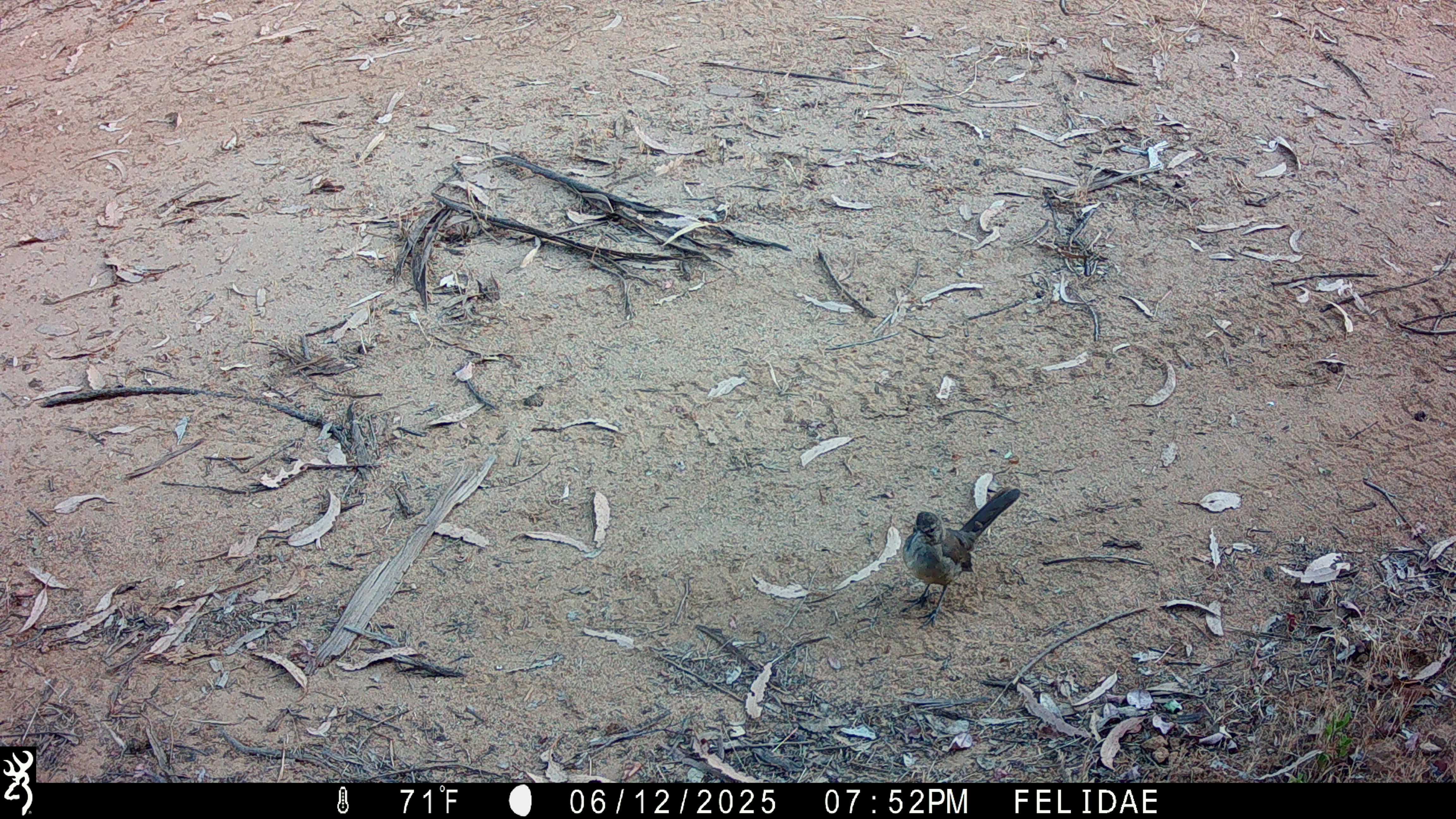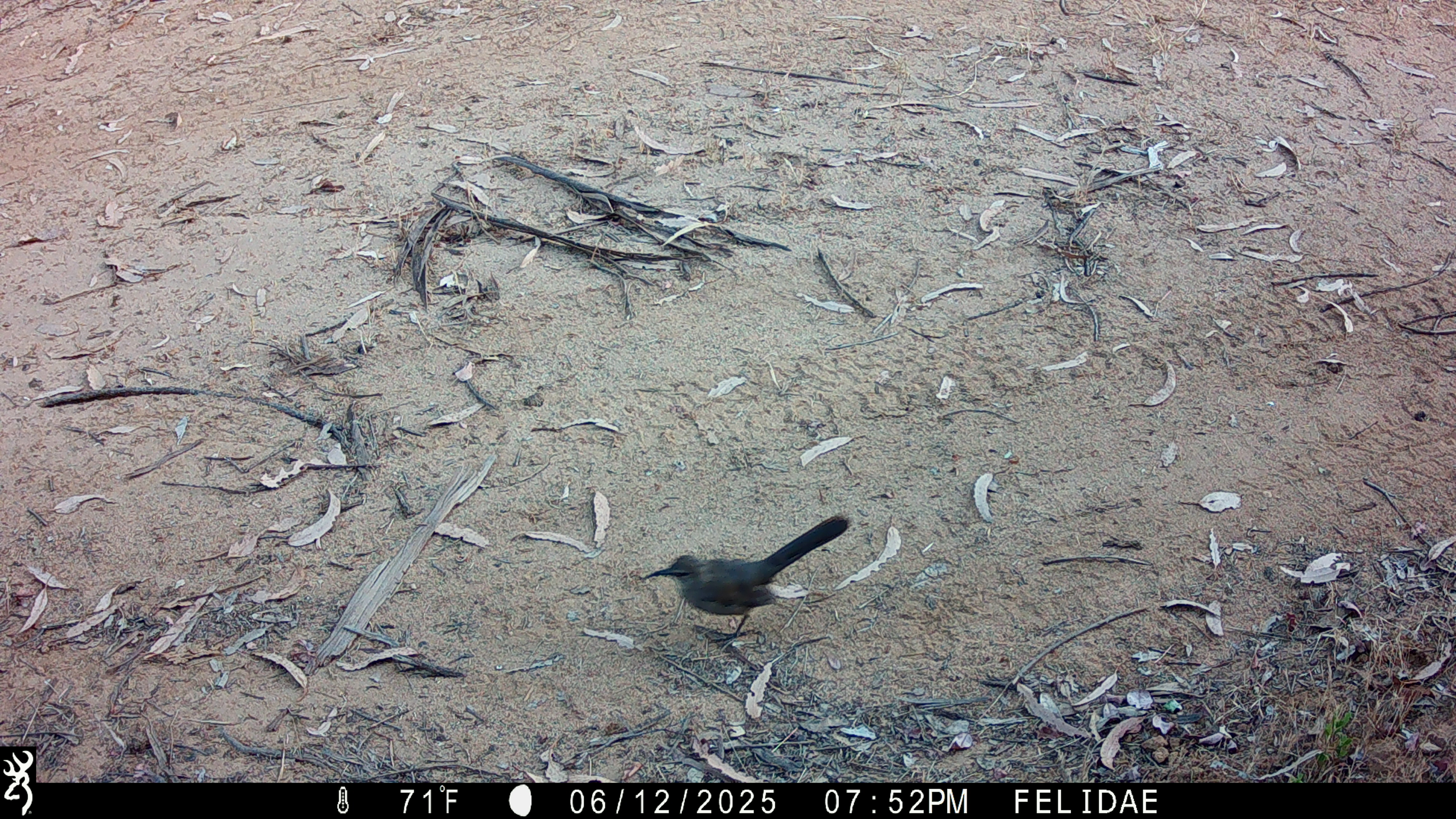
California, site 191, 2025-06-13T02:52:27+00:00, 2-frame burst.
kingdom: Animalia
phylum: Chordata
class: Aves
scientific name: Aves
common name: bird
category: unknown bird